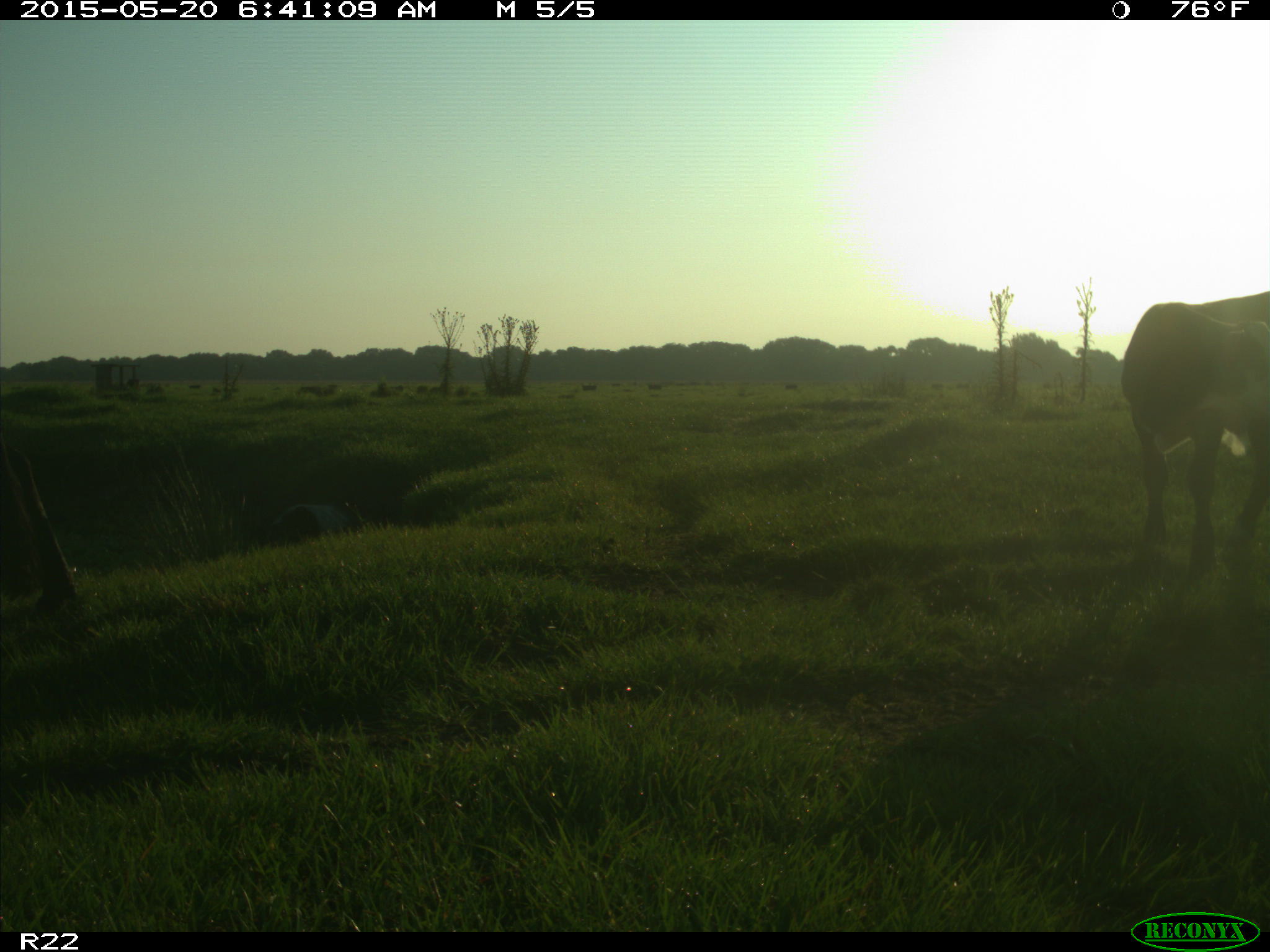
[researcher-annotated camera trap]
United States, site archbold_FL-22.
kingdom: Animalia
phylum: Chordata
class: Mammalia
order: Artiodactyla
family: Bovidae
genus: Bos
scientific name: Bos taurus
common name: domestic cow